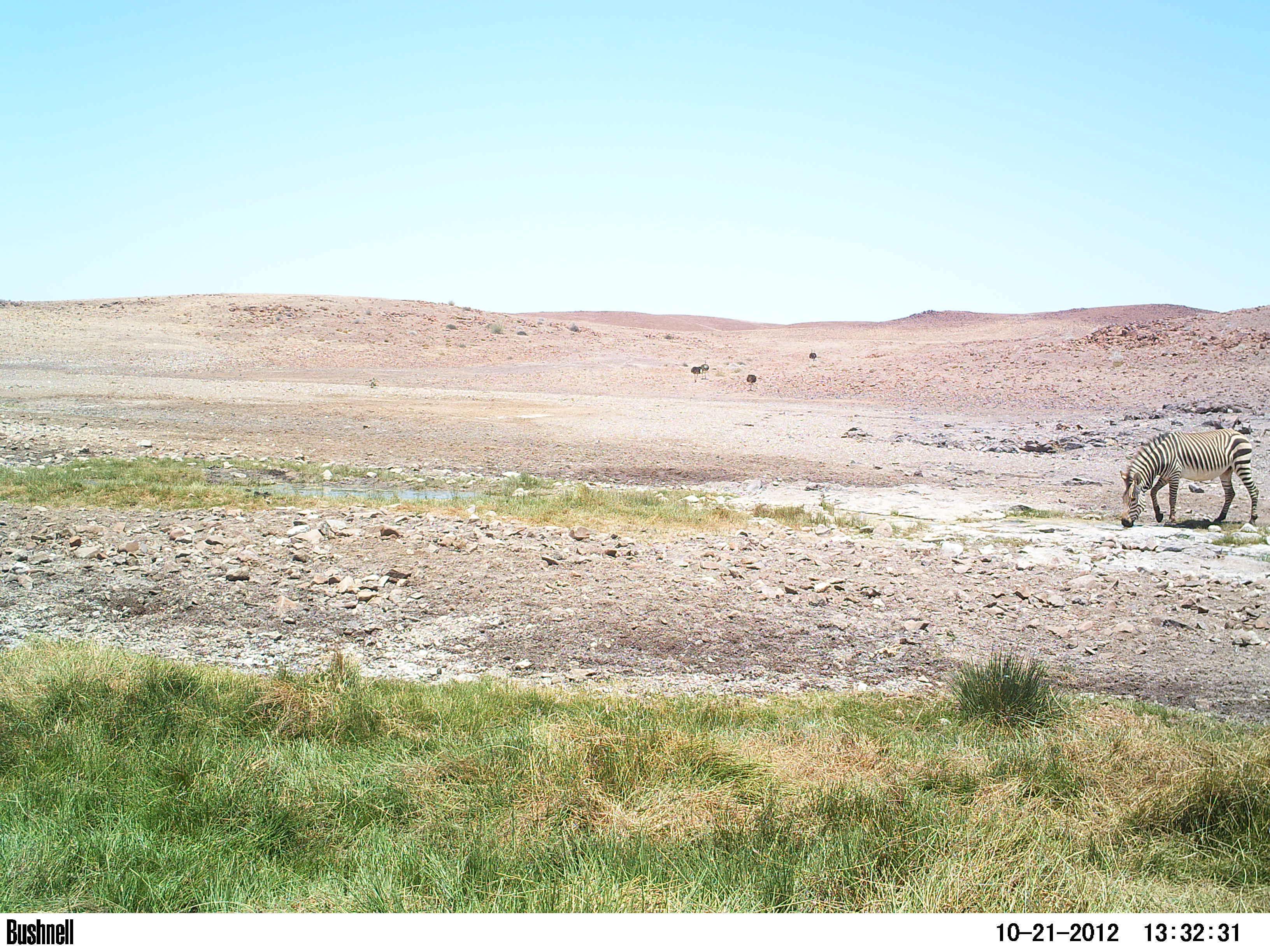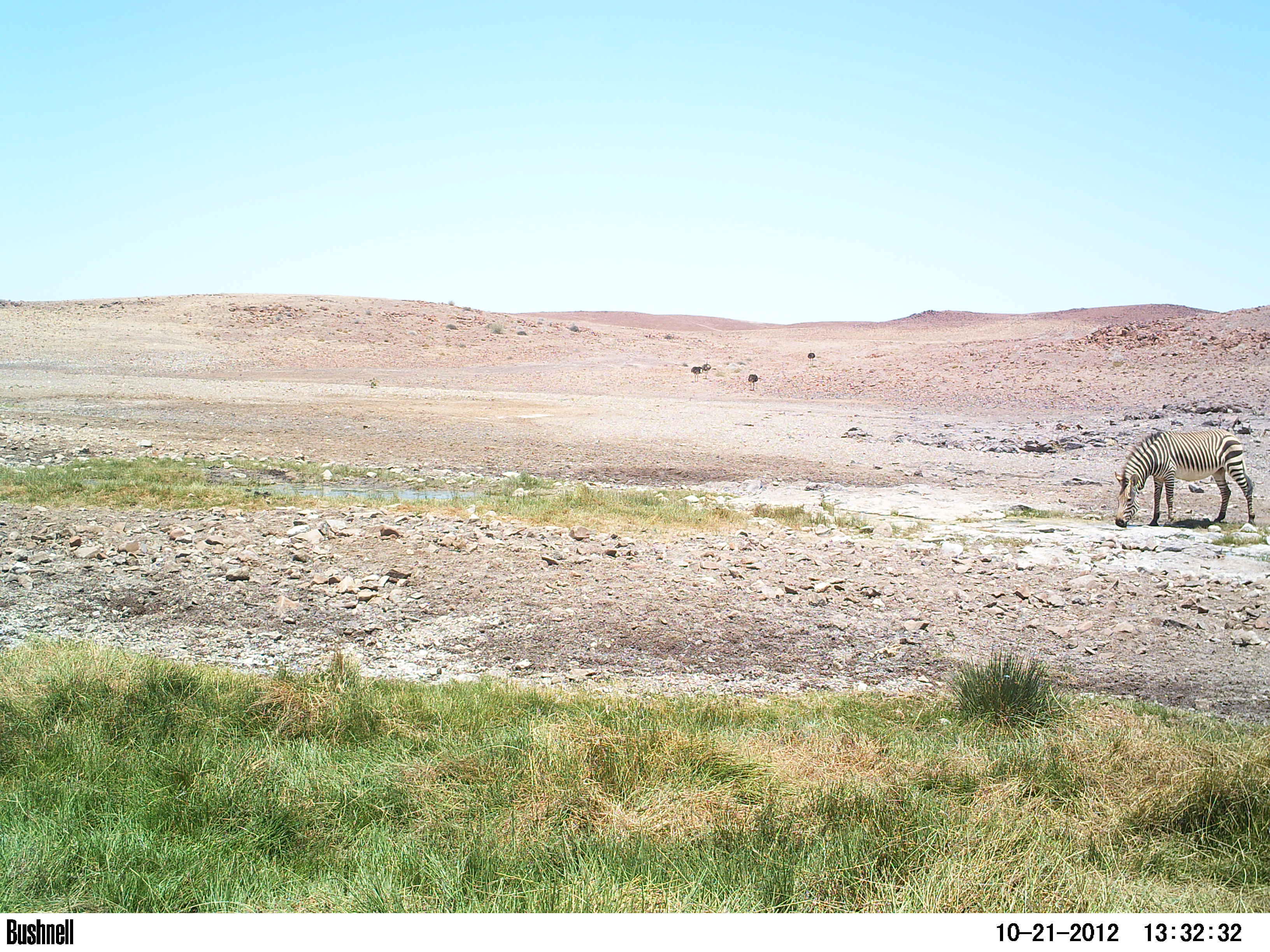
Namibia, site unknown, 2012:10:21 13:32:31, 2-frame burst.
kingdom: Animalia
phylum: Chordata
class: Mammalia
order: Perissodactyla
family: Equidae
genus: Equus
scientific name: Equus zebra hartmannae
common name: hartmann's mountain zebra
Equus zebra hartmannae (hartmann's mountain zebra).